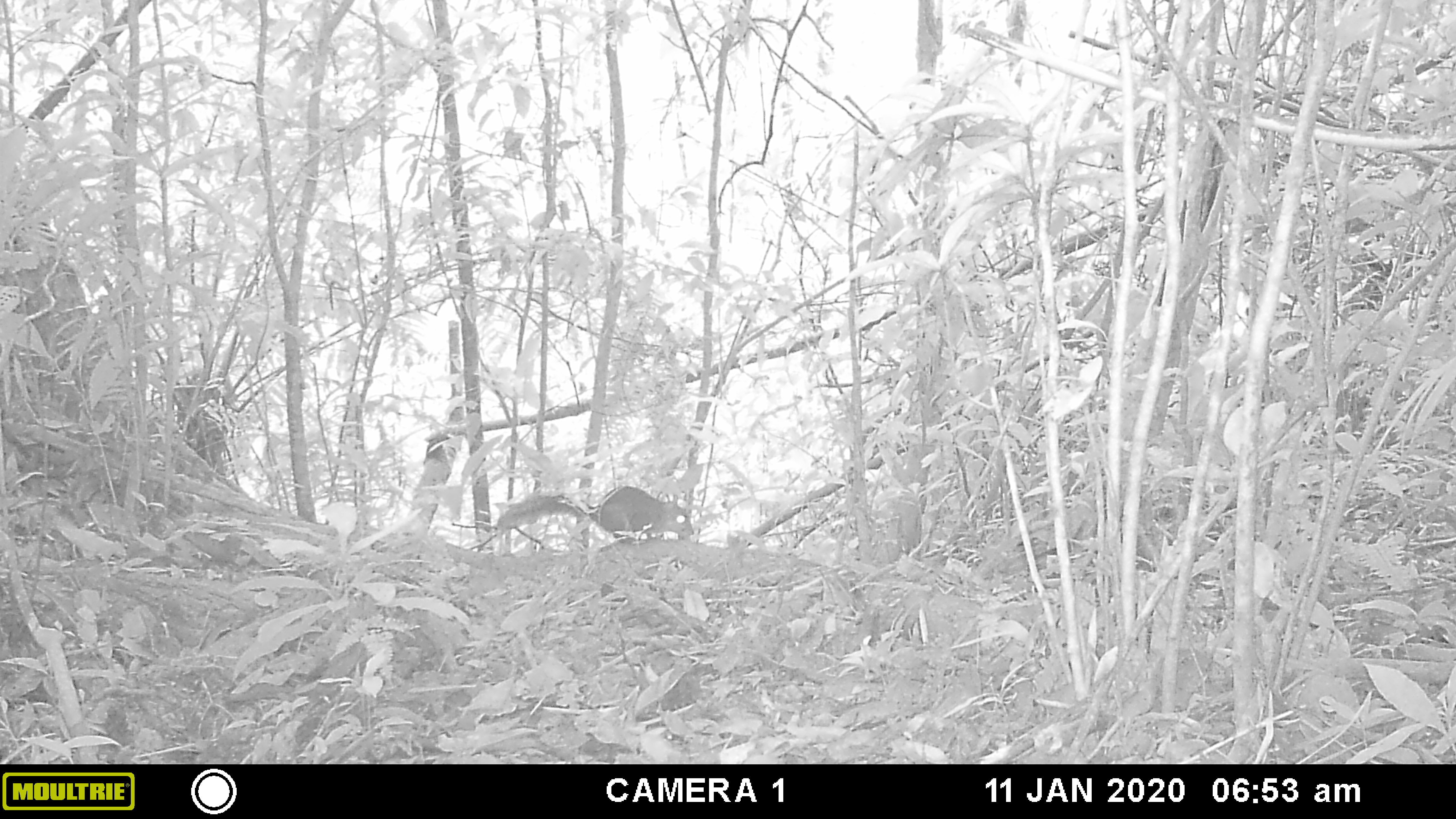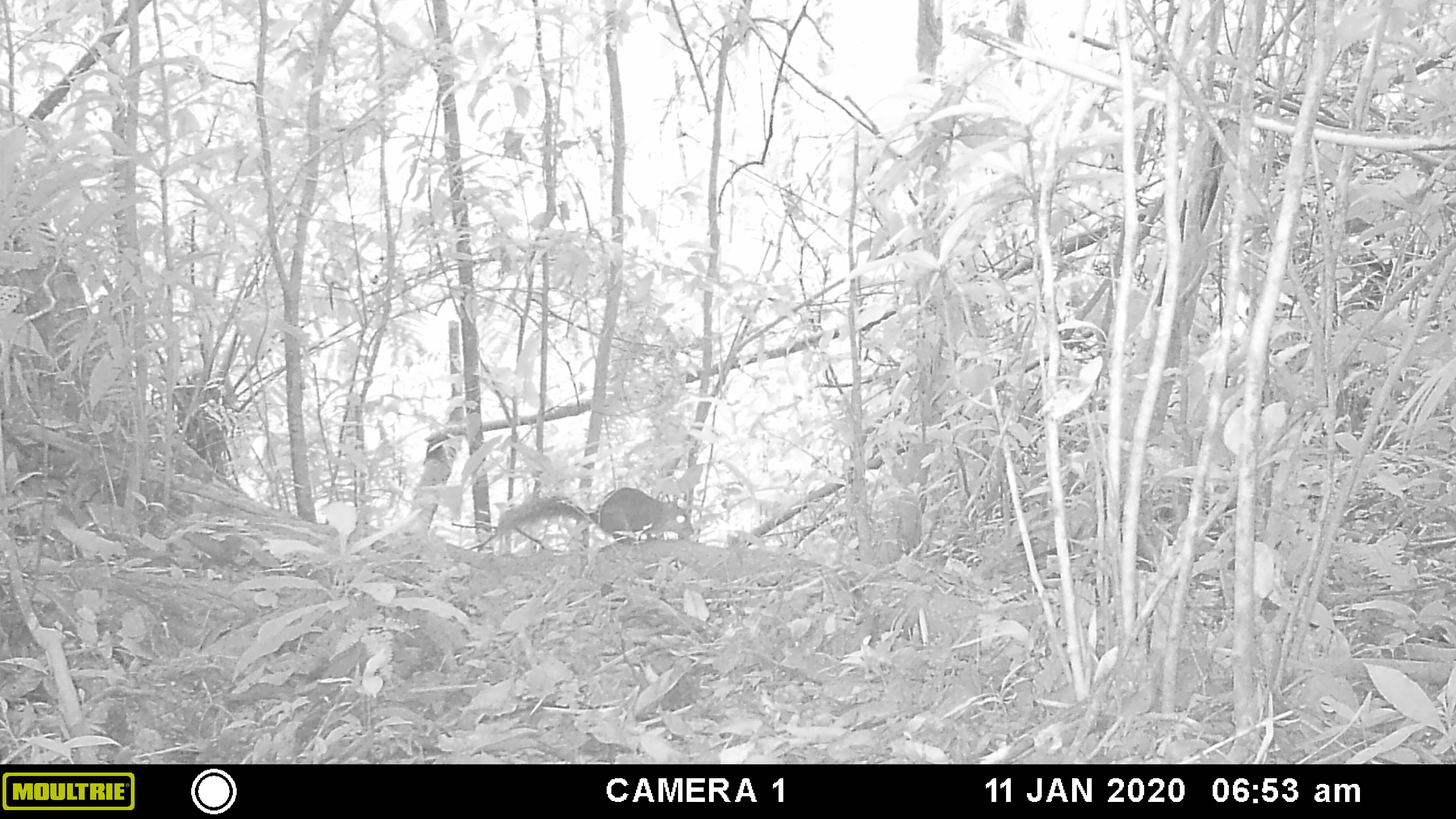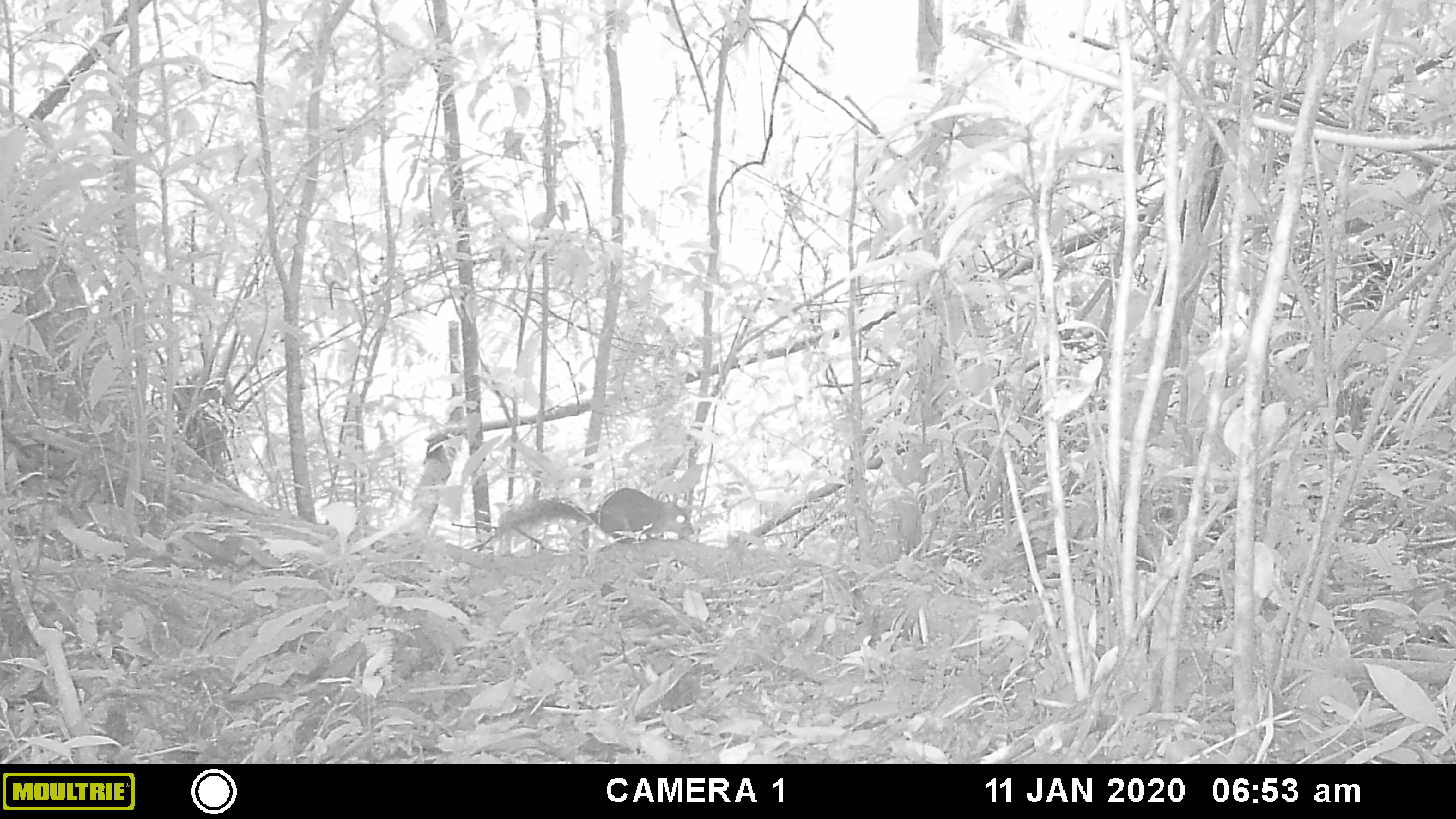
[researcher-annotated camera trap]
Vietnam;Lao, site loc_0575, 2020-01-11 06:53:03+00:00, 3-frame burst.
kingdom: Animalia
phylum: Chordata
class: Mammalia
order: Rodentia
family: Sciuridae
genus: Dremomys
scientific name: Dremomys rufigenis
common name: red-cheeked squirrel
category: red cheeked squirrel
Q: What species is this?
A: Red cheeked squirrel (red-cheeked squirrel) (Dremomys rufigenis).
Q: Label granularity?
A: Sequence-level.